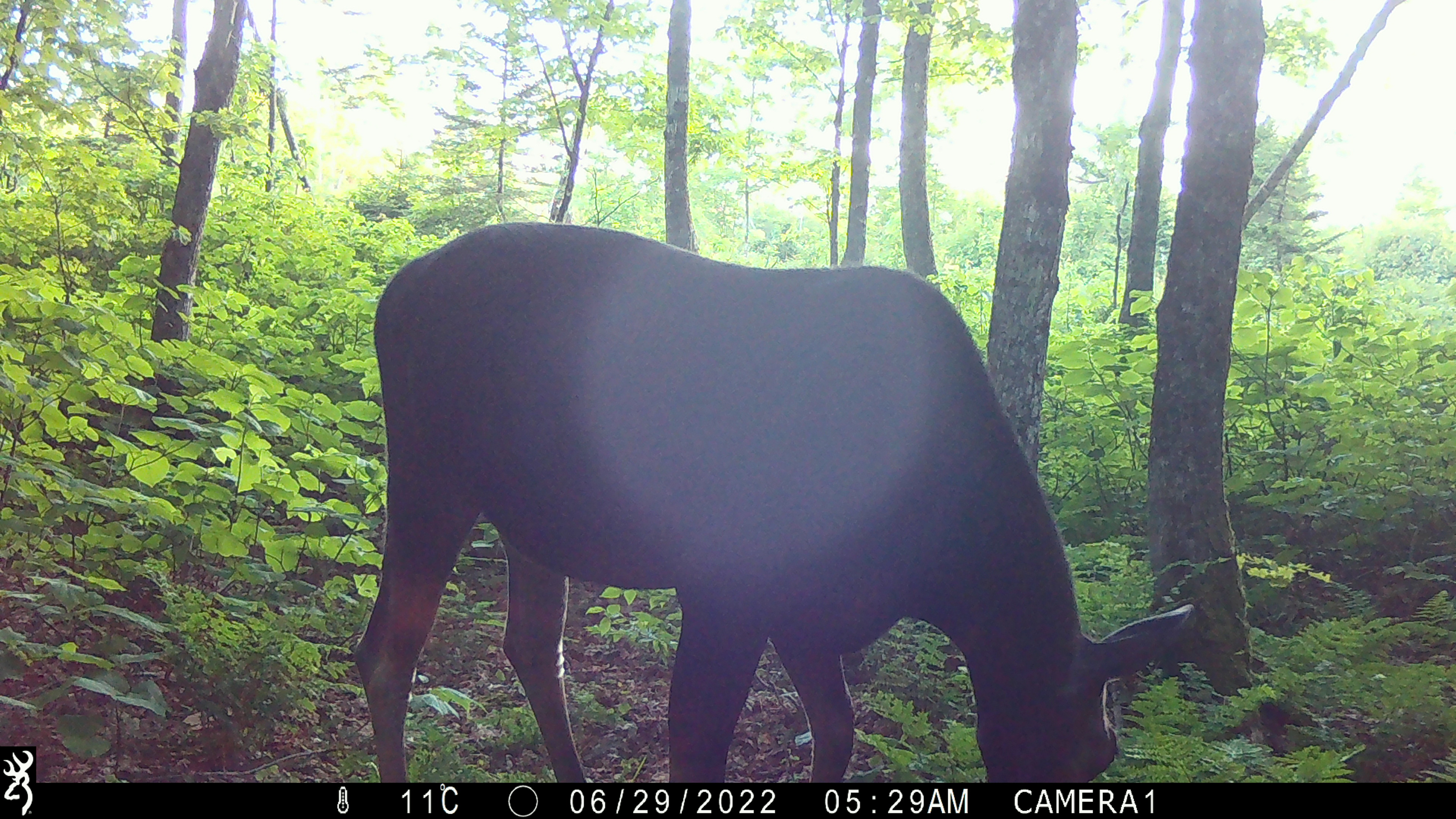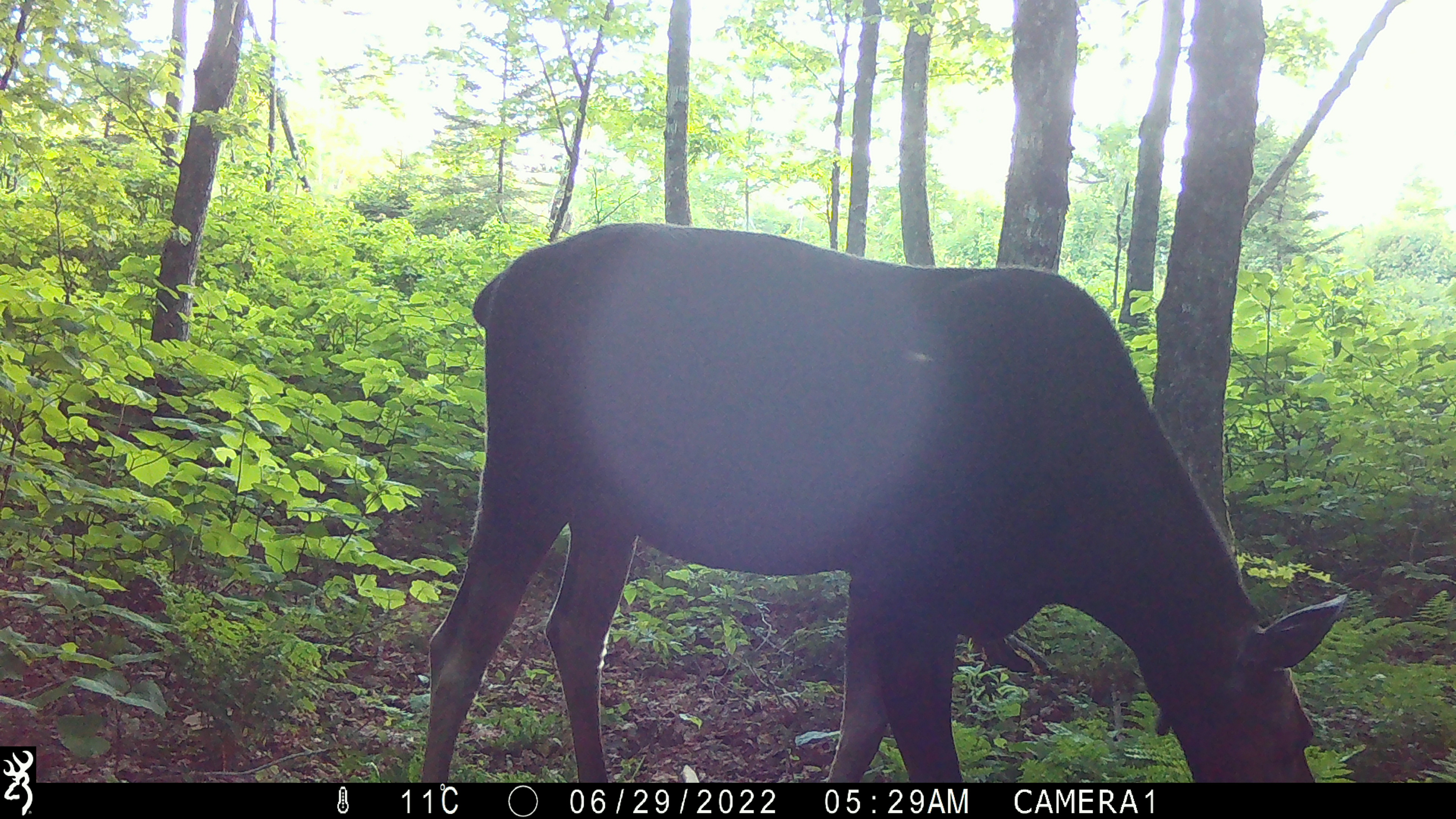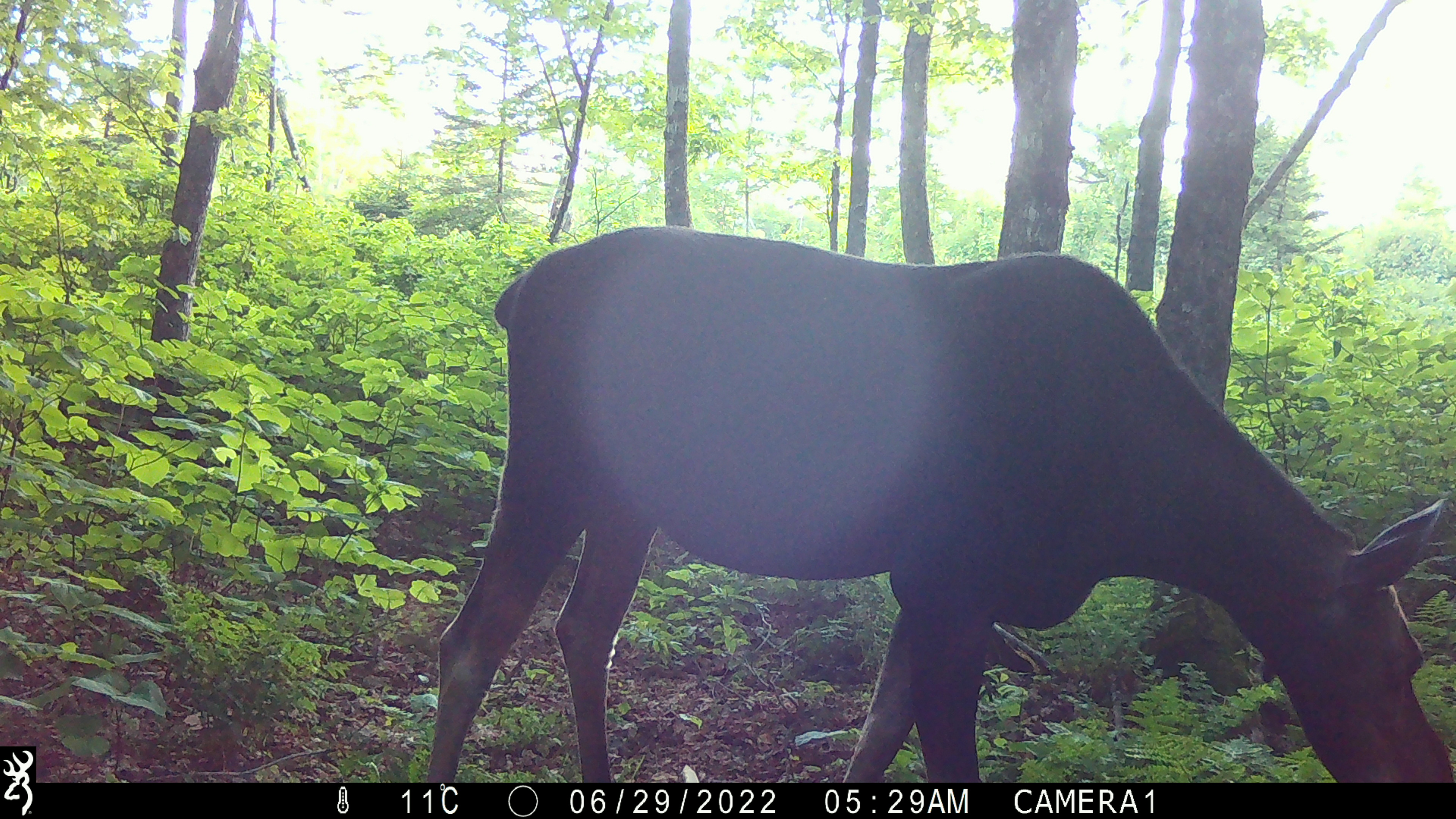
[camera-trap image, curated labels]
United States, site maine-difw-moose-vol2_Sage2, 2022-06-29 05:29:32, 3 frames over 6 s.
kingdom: Animalia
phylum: Chordata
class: Mammalia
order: Artiodactyla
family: Cervidae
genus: Alces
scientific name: Alces alces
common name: moose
Moose (Alces alces).